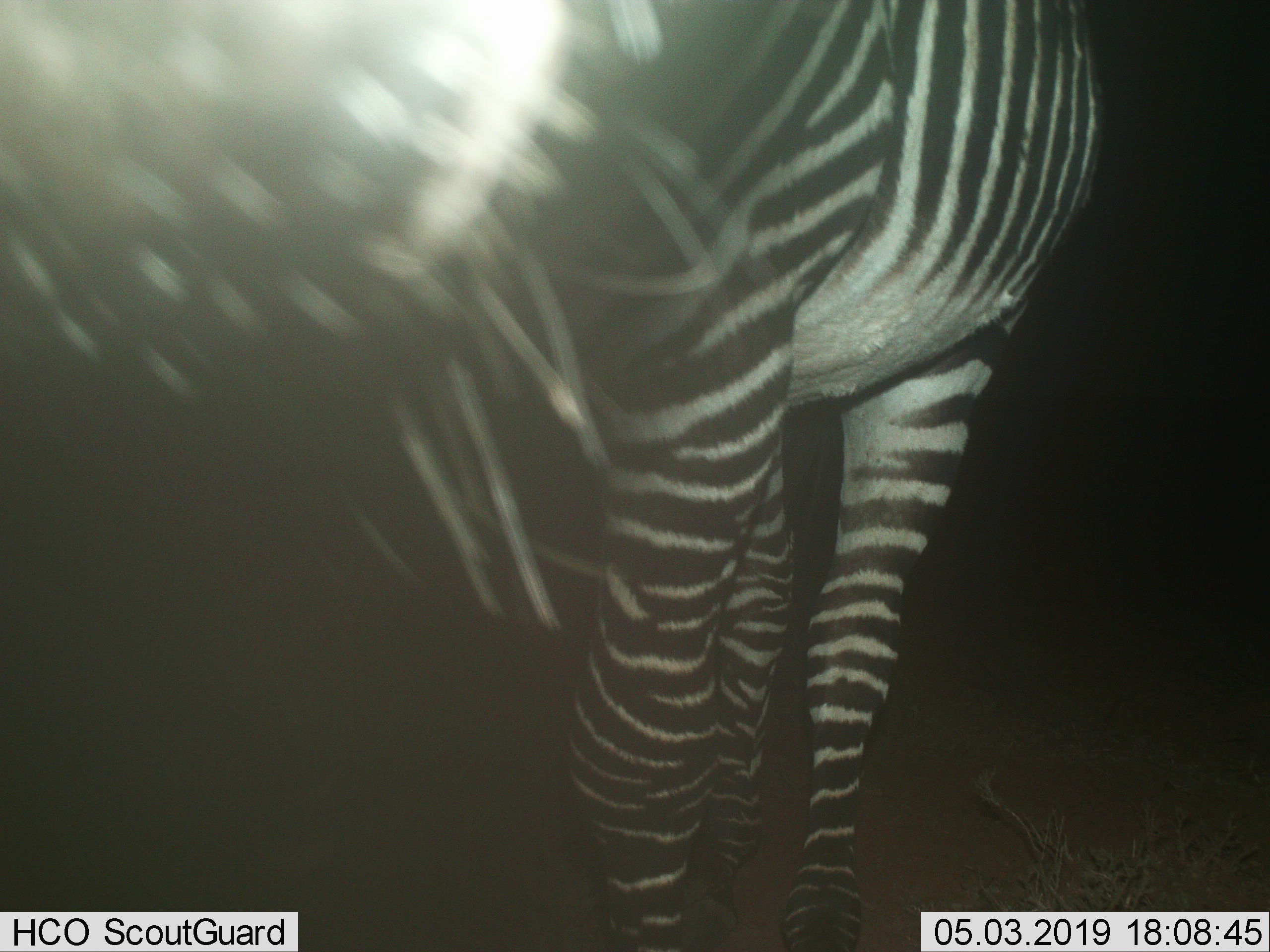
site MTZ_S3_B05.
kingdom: Animalia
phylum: Chordata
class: Mammalia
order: Perissodactyla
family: Equidae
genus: Equus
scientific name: Equus zebra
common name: mountain zebra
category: zebramountain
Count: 1.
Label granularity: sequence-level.